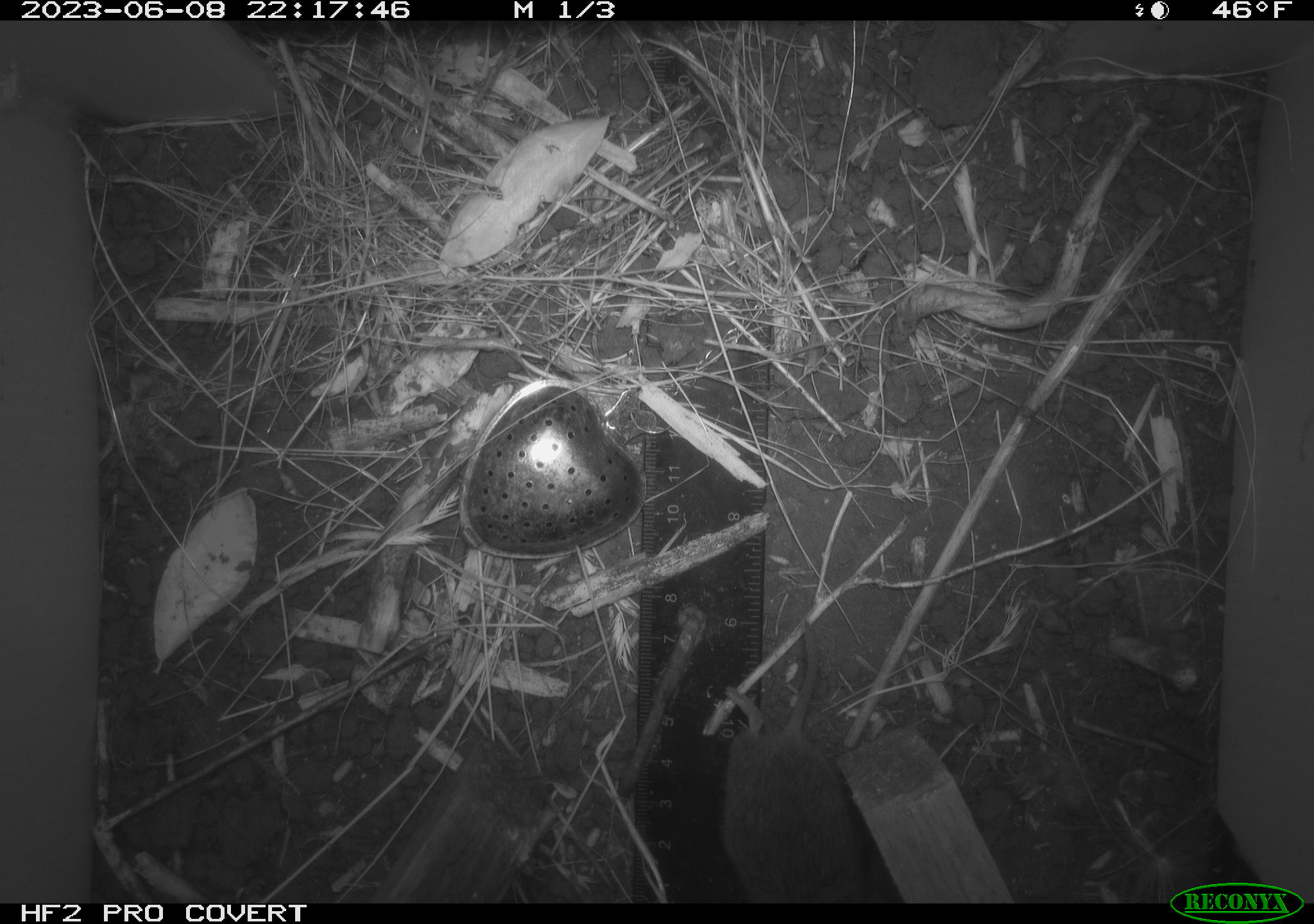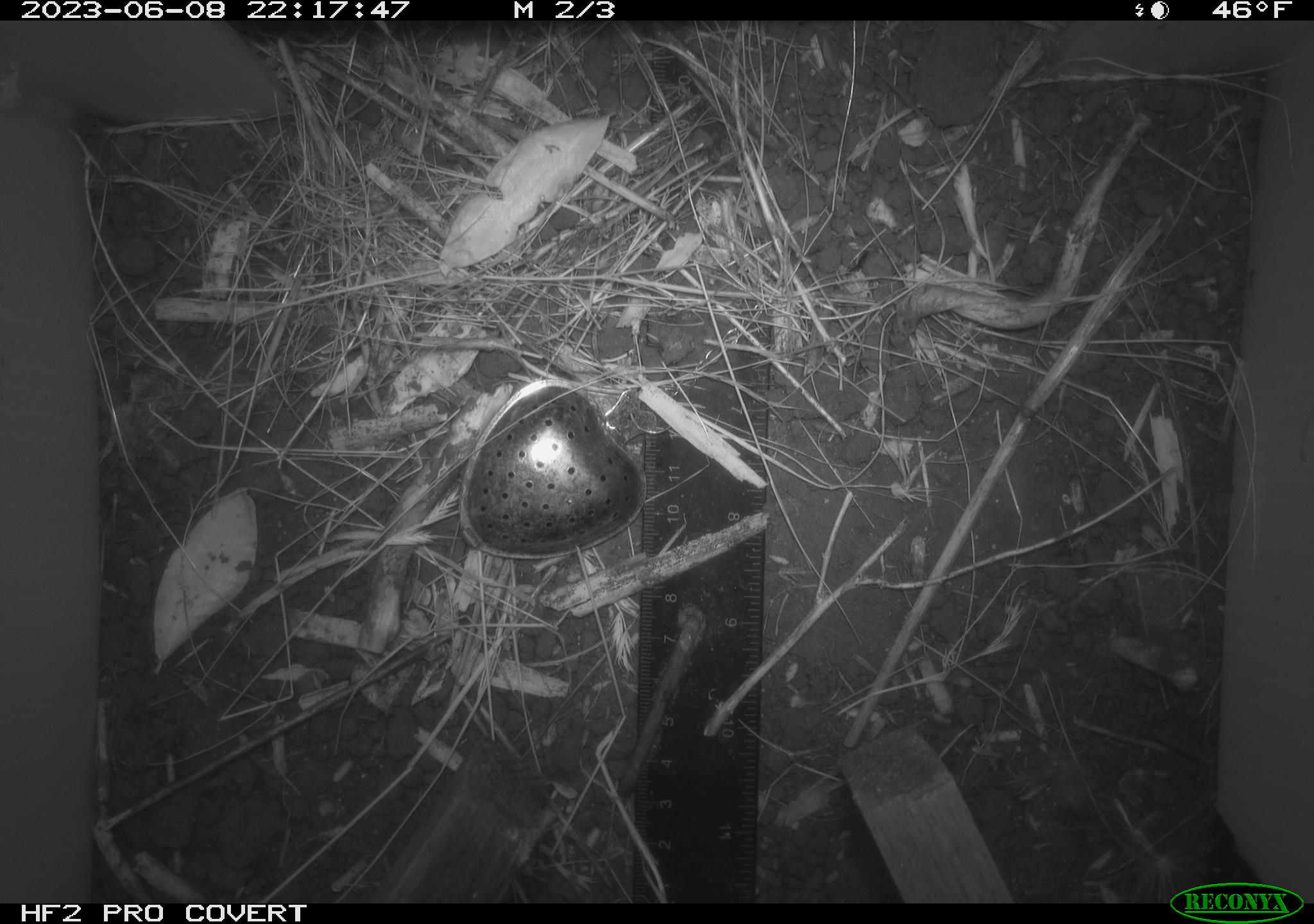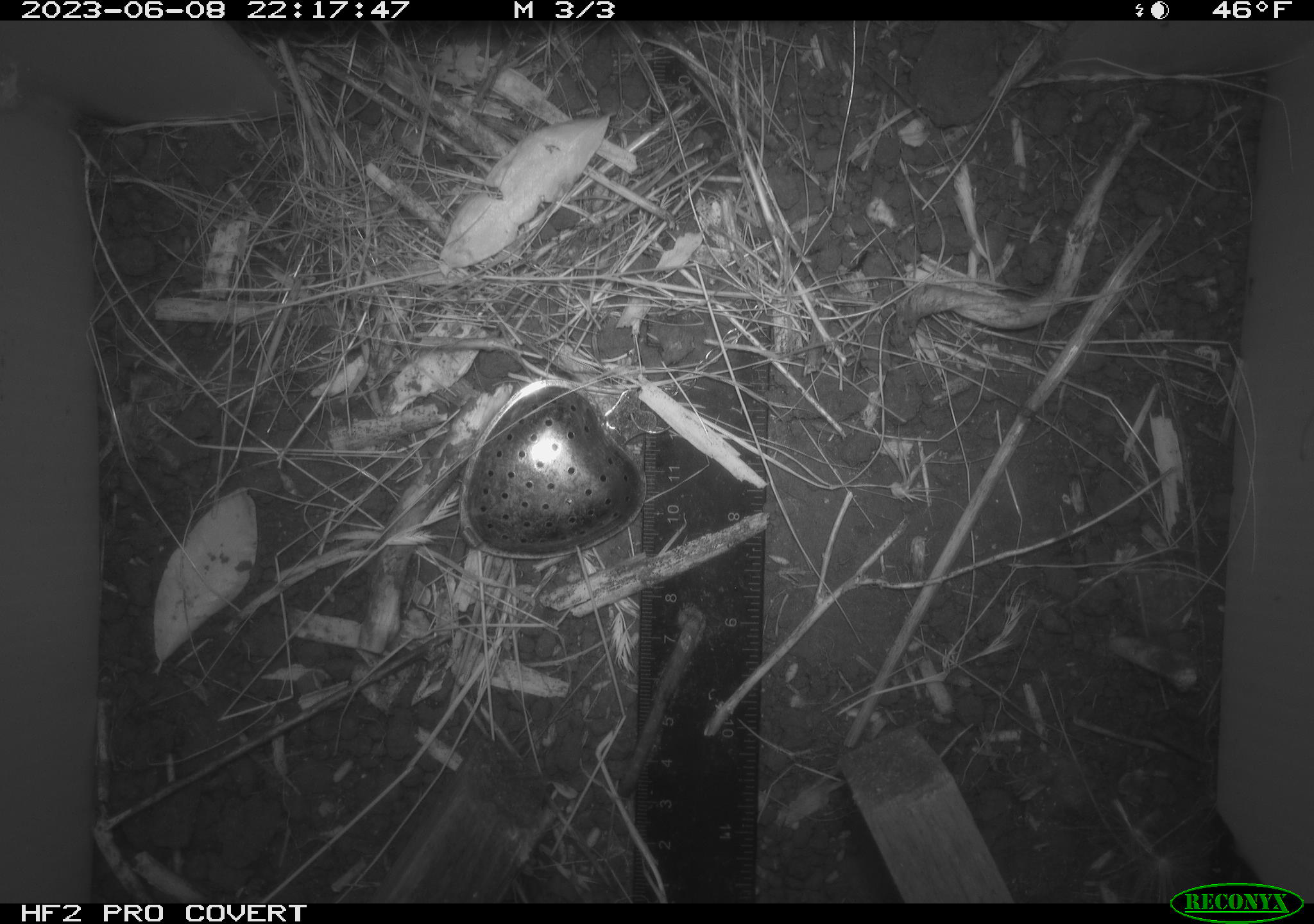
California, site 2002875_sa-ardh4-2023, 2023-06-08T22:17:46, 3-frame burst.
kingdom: Animalia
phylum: Chordata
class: Mammalia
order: Rodentia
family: Cricetidae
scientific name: Arvicolinae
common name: voles, lemmings, and muskrats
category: arvicolinae subfamily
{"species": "arvicolinae subfamily (voles, lemmings, and muskrats) (Arvicolinae)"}